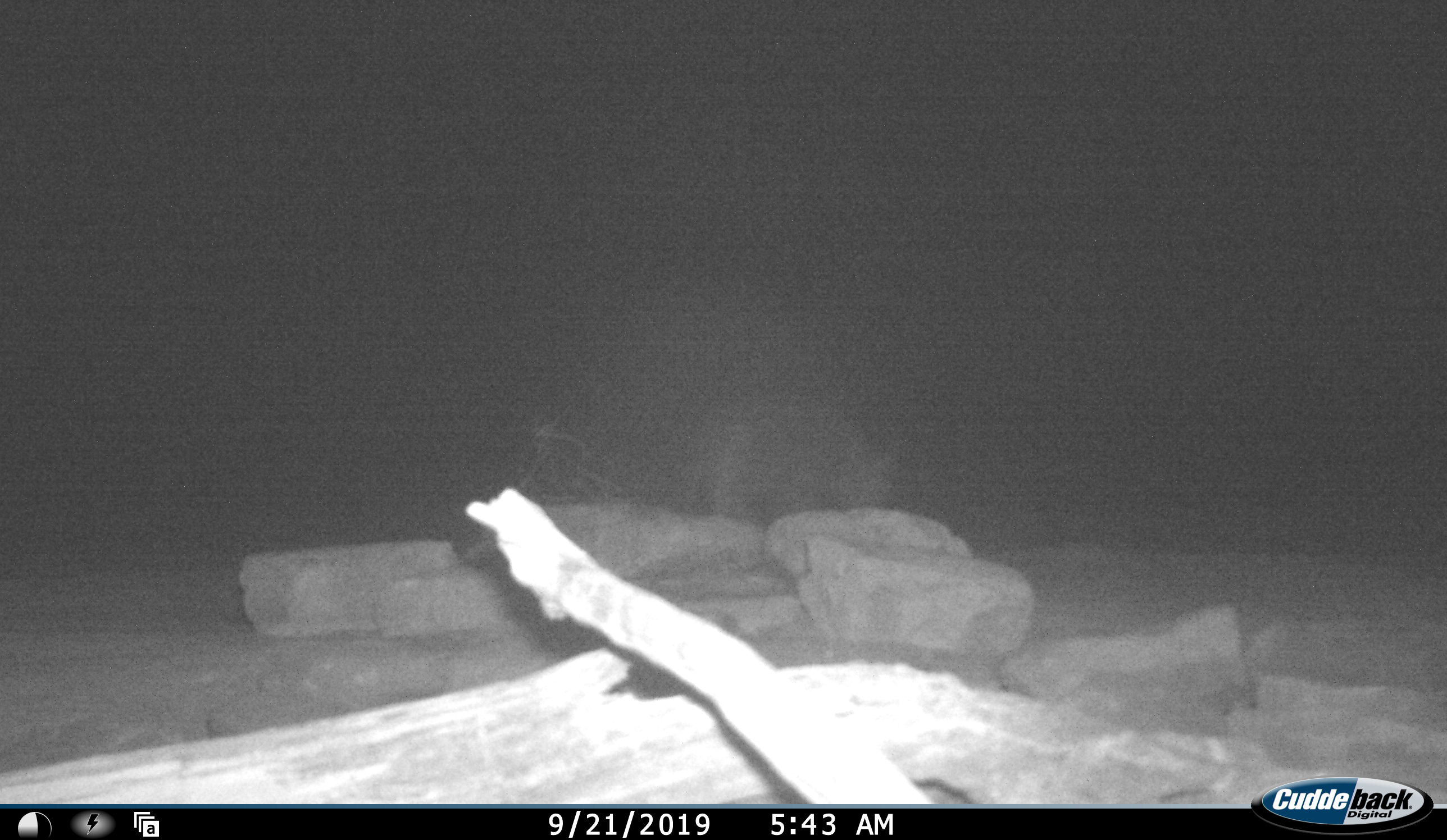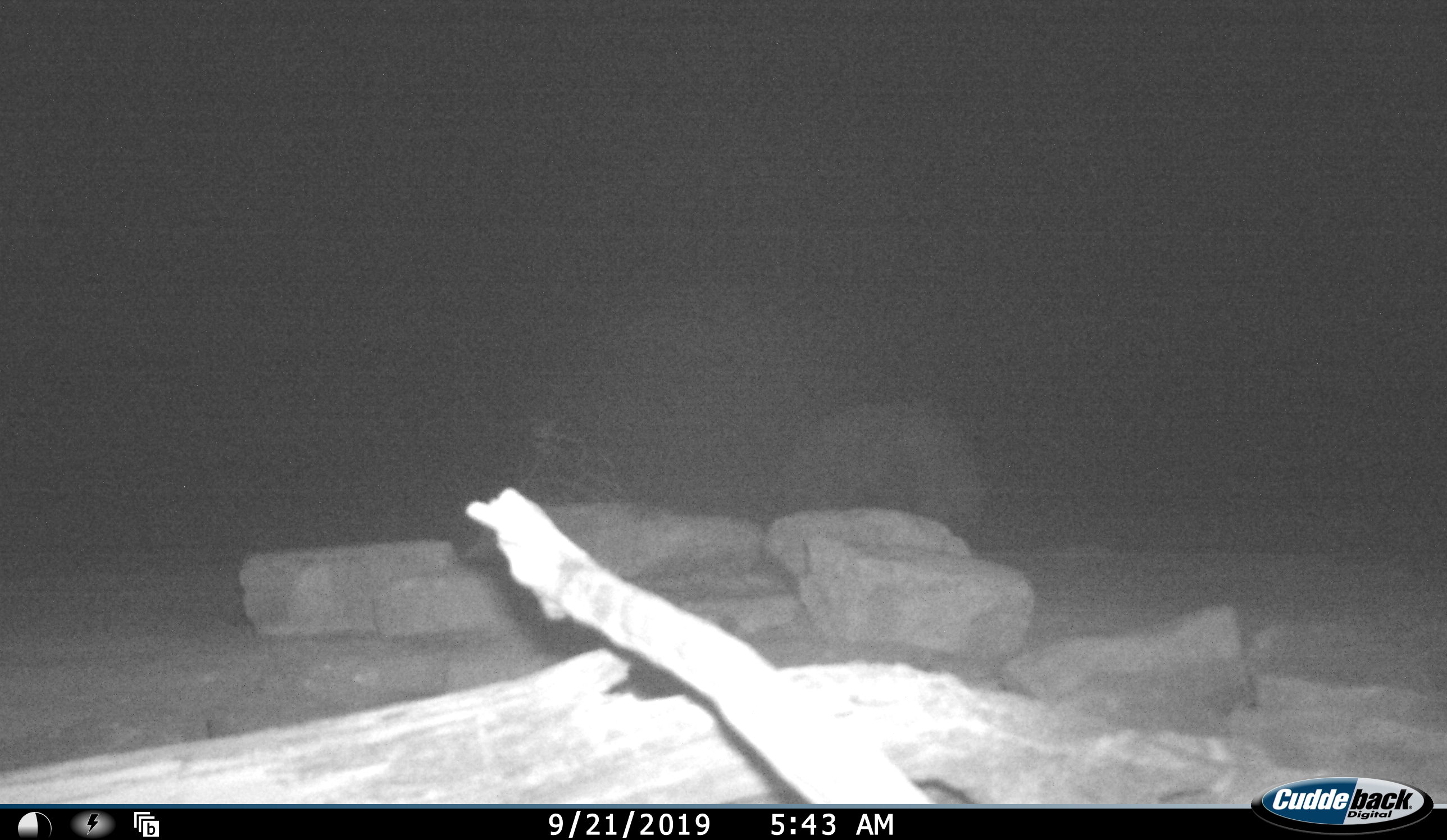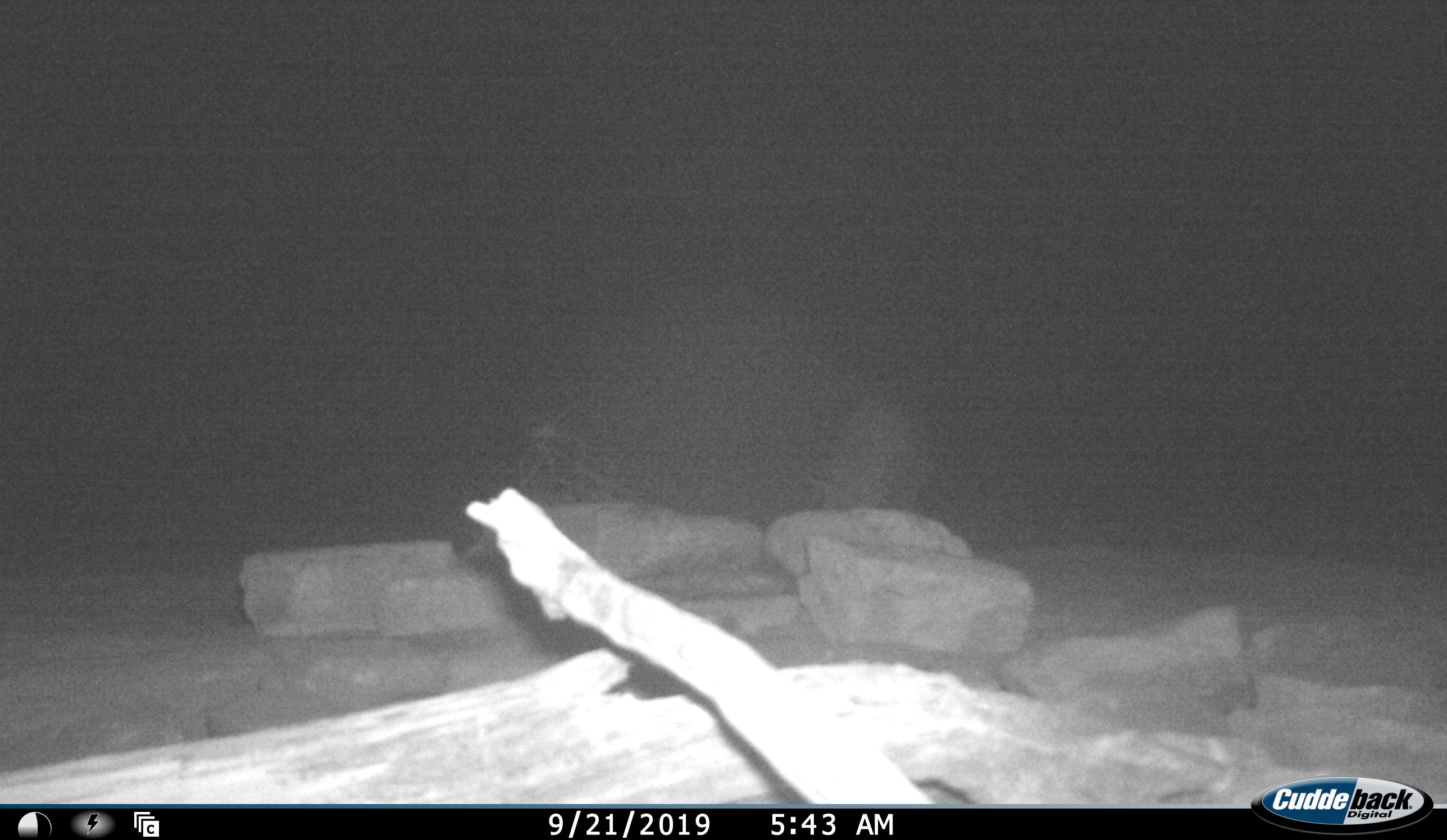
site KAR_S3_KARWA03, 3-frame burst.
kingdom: Animalia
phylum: Chordata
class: Mammalia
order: Carnivora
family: Hyaenidae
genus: Parahyaena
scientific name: Parahyaena brunnea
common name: brown hyena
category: hyenabrown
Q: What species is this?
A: Hyenabrown (brown hyena) (Parahyaena brunnea).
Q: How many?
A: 1.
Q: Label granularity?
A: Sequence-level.